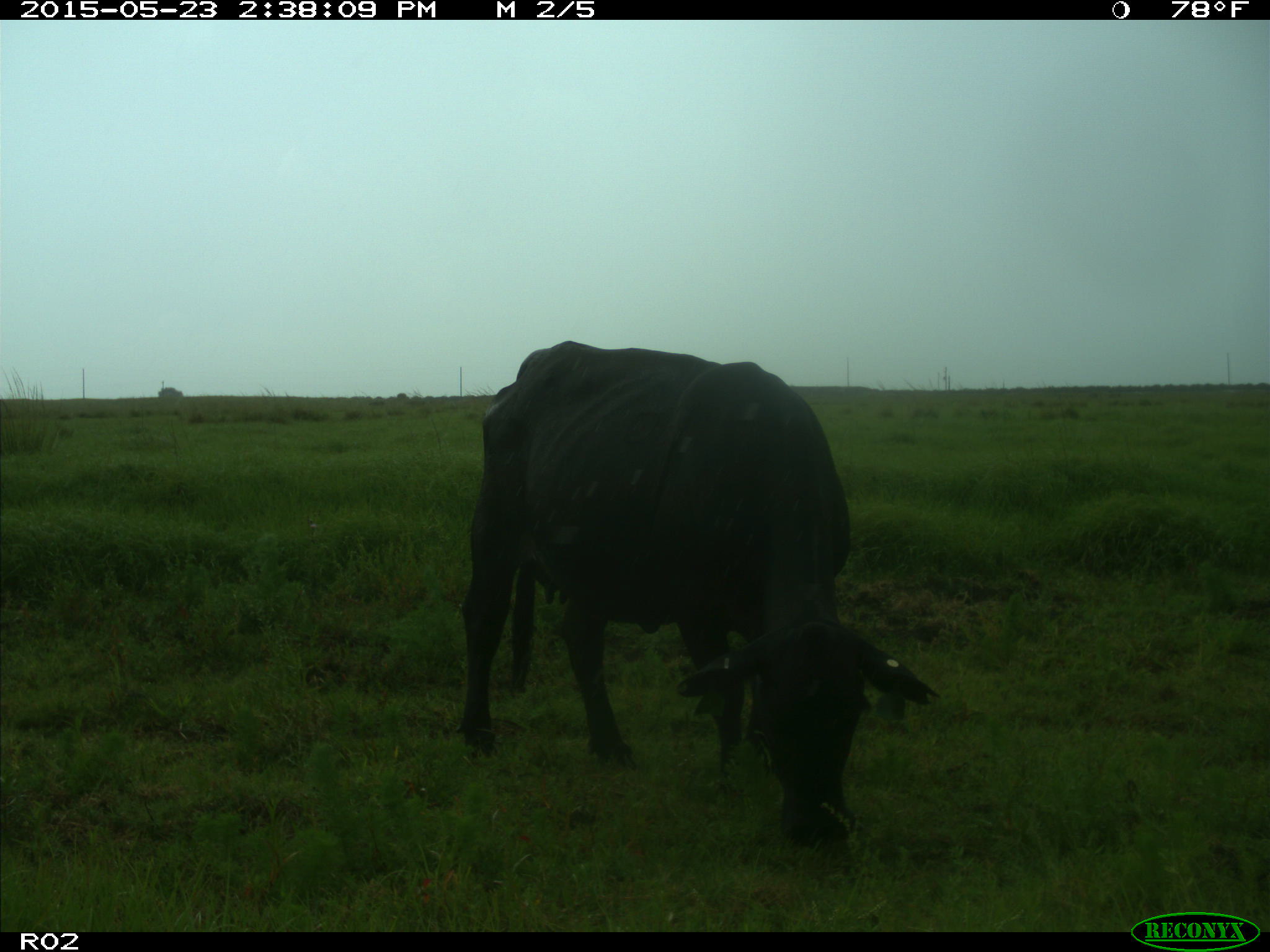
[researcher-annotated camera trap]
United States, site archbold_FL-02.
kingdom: Animalia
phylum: Chordata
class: Mammalia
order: Artiodactyla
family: Bovidae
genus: Bos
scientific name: Bos taurus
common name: domestic cow